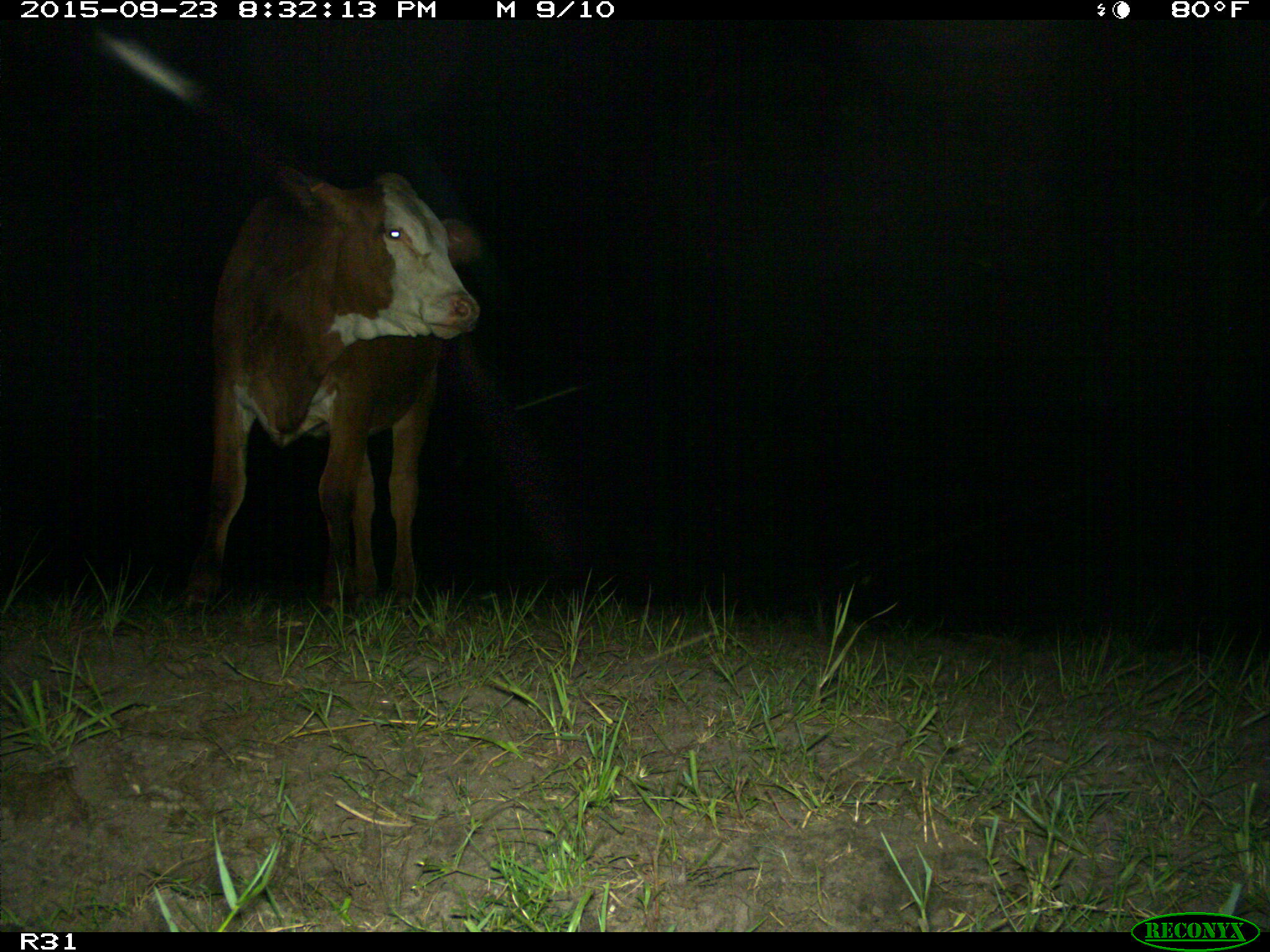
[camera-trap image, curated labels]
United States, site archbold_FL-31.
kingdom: Animalia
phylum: Chordata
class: Mammalia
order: Artiodactyla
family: Bovidae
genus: Bos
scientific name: Bos taurus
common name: domestic cow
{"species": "Bos taurus (domestic cow)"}